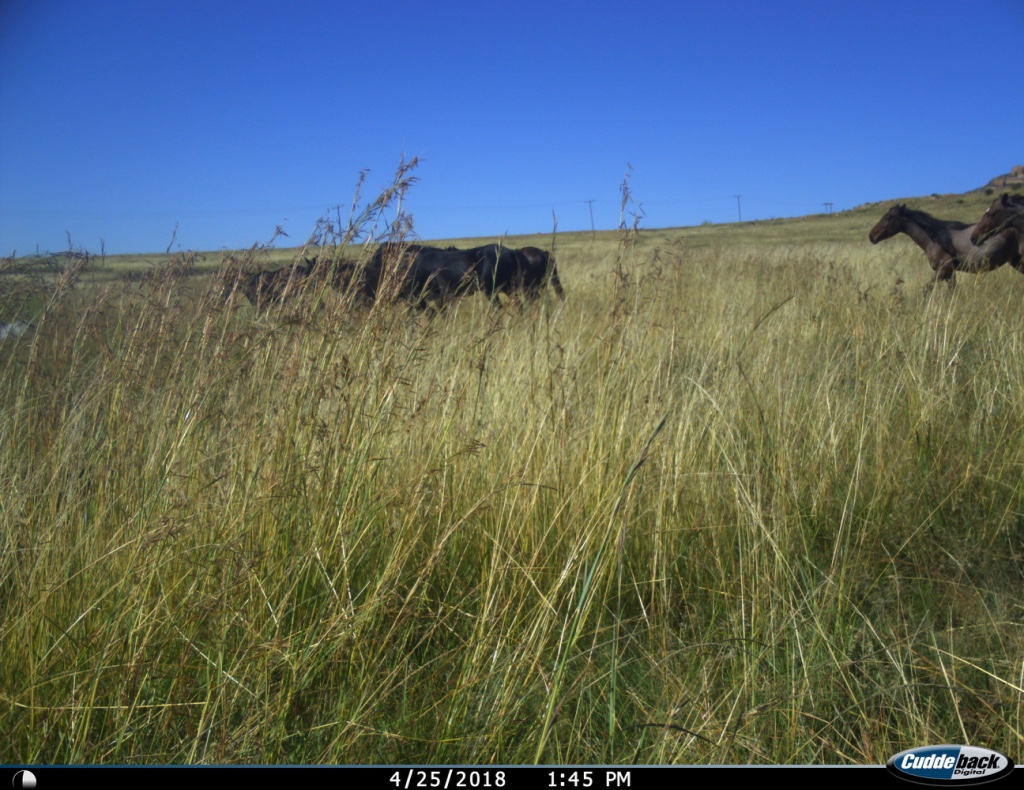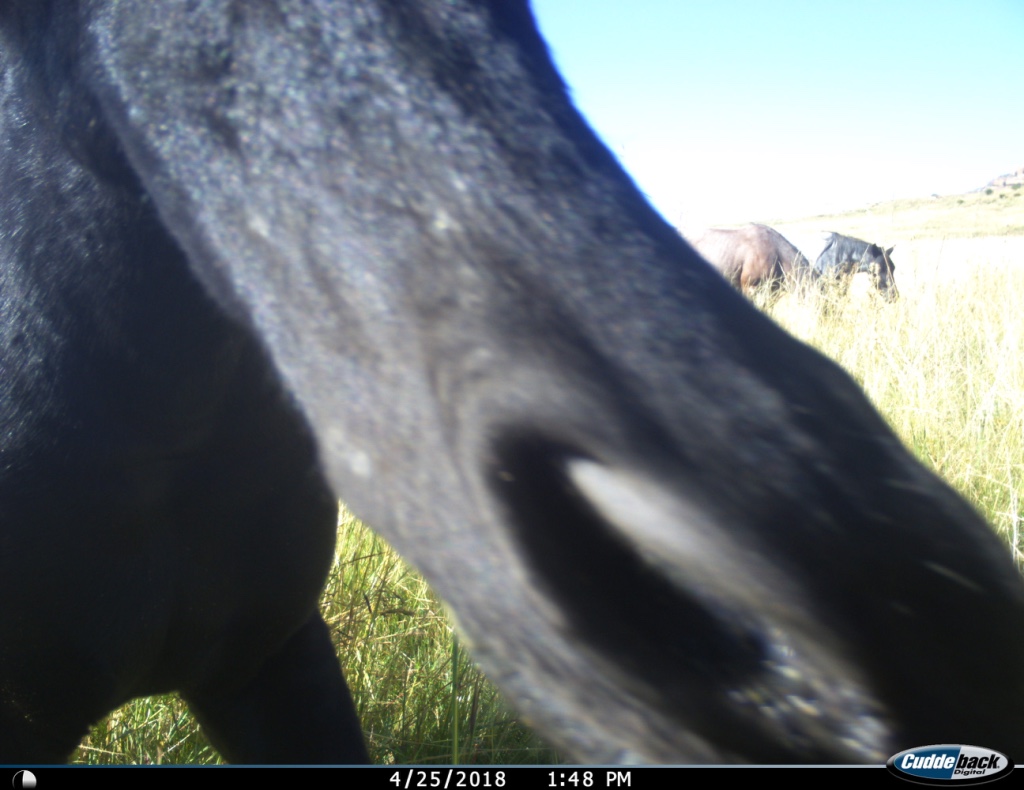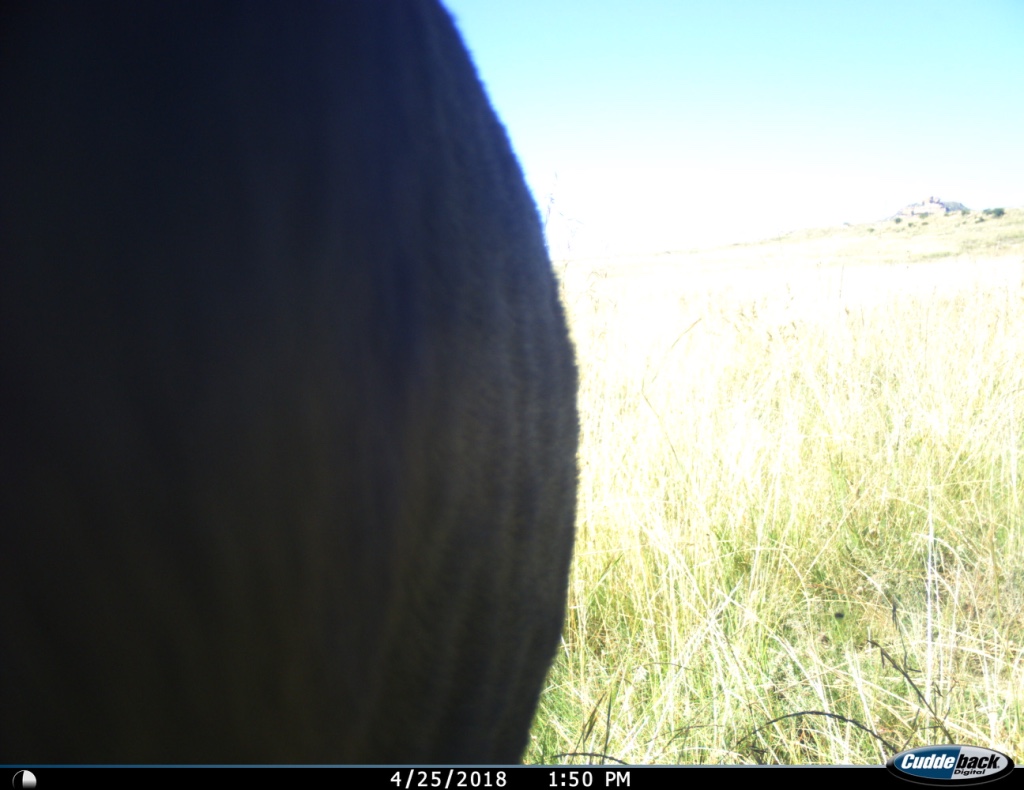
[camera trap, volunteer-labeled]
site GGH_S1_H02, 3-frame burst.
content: unidentified animal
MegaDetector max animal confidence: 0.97